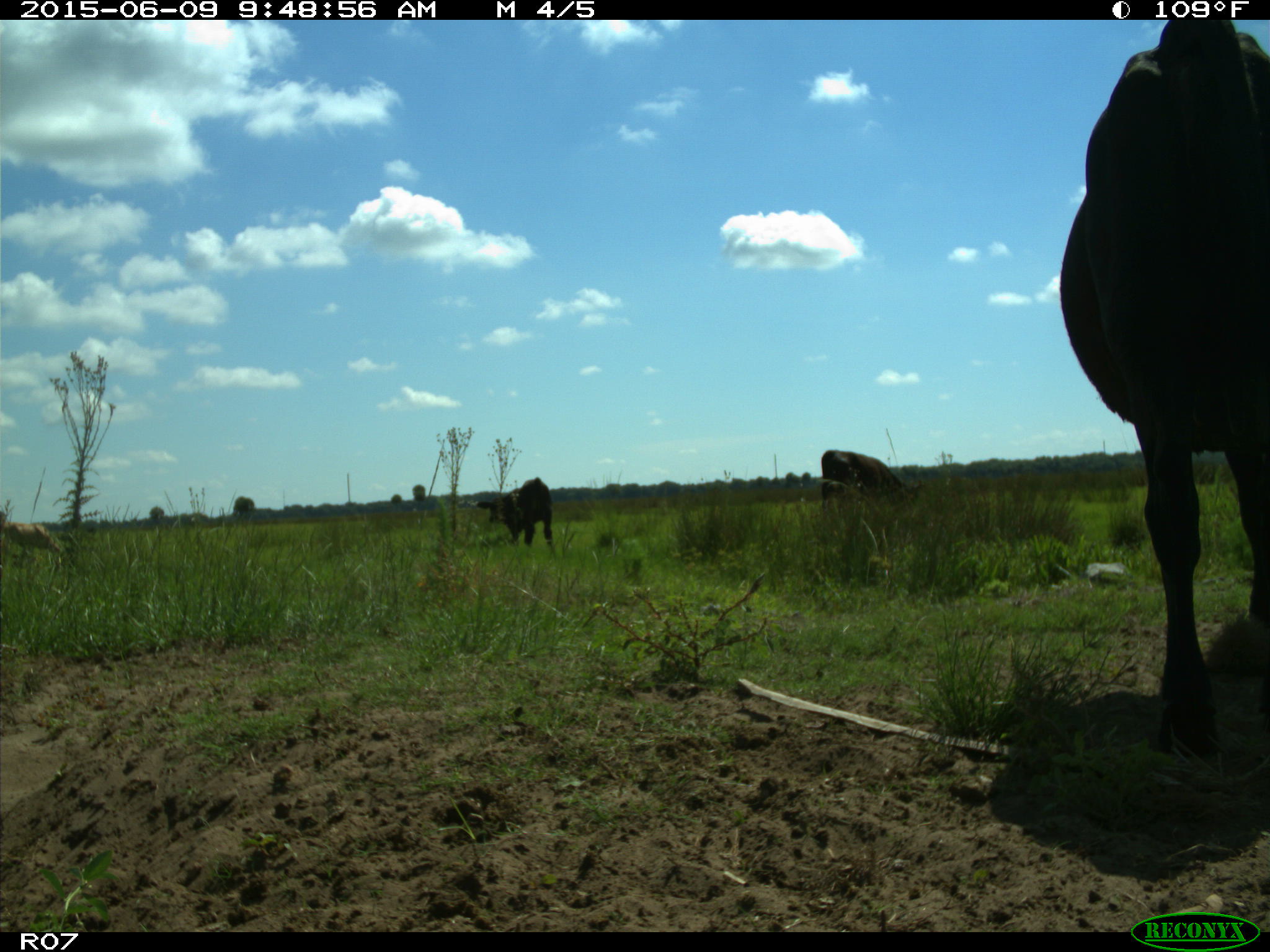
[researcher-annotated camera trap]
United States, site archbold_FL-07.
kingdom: Animalia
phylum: Chordata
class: Mammalia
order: Artiodactyla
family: Bovidae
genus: Bos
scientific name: Bos taurus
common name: domestic cow